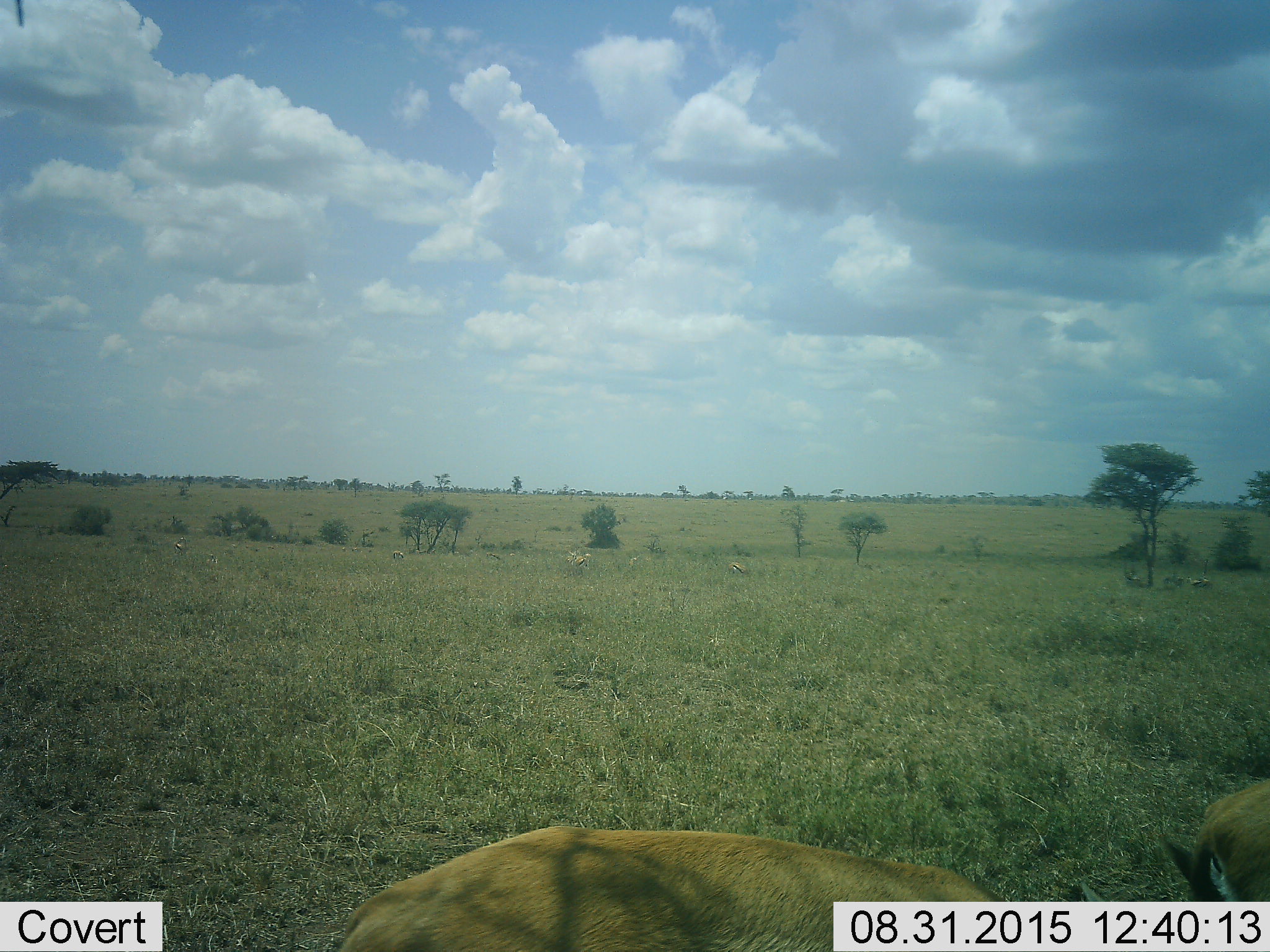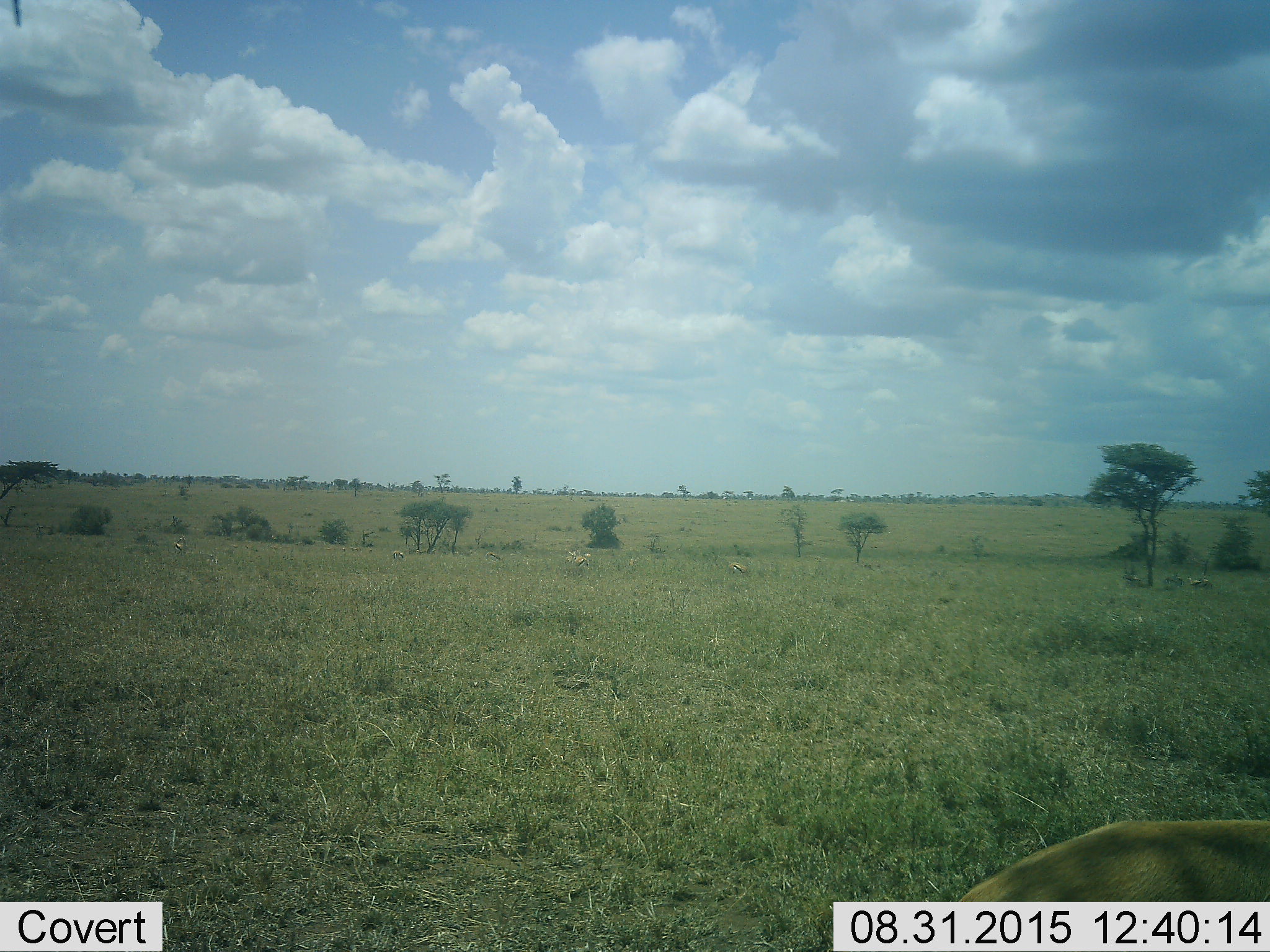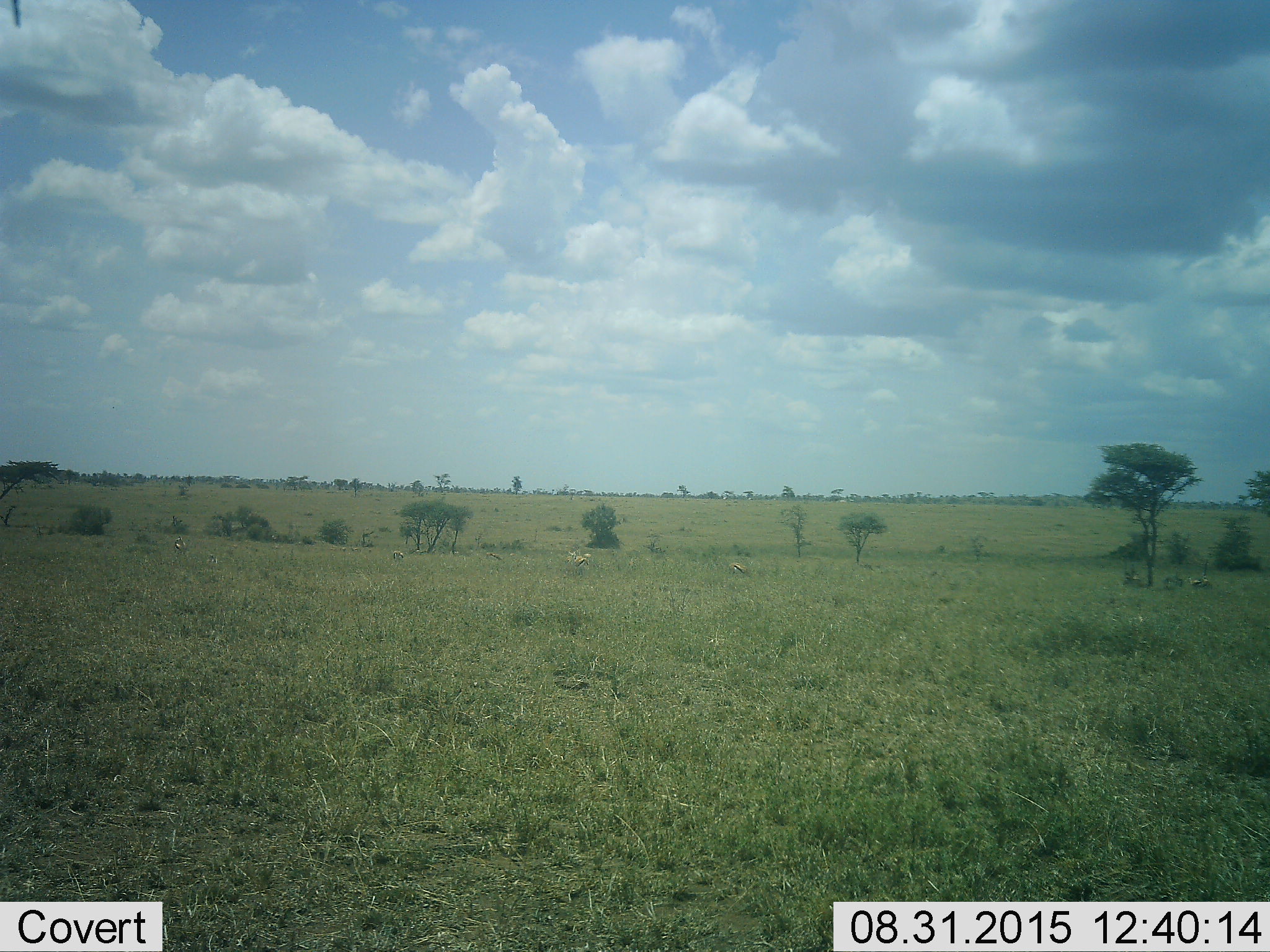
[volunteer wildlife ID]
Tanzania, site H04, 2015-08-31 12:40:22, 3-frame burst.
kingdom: Animalia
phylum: Chordata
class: Mammalia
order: Artiodactyla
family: Bovidae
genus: Eudorcas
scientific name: Eudorcas thomsonii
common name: thomson's gazelle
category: gazellethomsons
Gazellethomsons (thomson's gazelle) (Eudorcas thomsonii), count 11-50. Behavior (volunteer vote fractions): standing 17%, resting 17%, moving 67%, interacting 0%. Young present (vote fraction): 0%. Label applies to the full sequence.